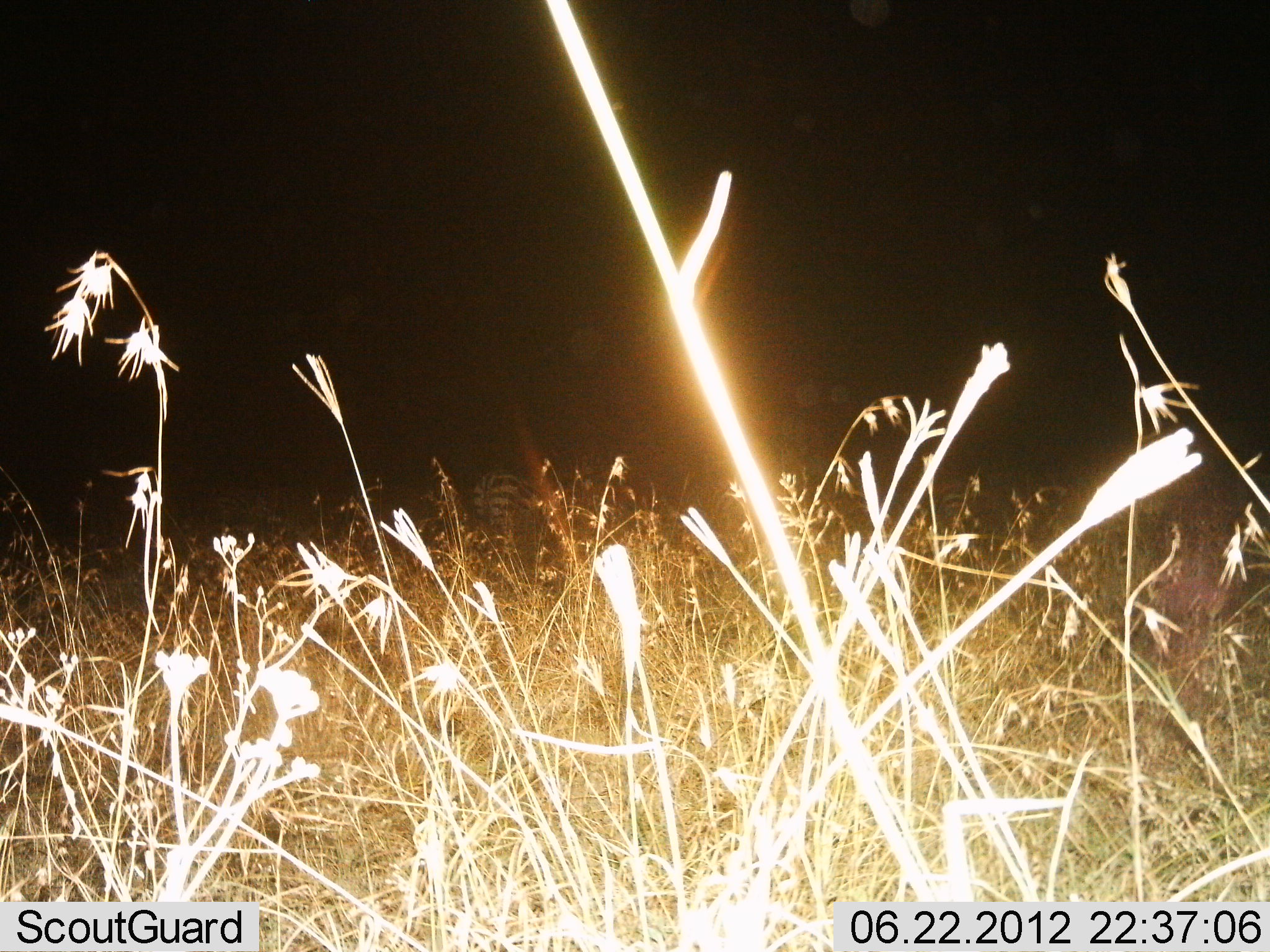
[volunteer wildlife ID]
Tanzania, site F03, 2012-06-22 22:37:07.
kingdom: Animalia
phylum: Chordata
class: Mammalia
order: Perissodactyla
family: Equidae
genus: Equus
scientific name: Equus quagga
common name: plains zebra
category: zebra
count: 1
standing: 100%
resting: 0%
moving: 0%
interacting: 0%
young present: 0%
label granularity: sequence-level